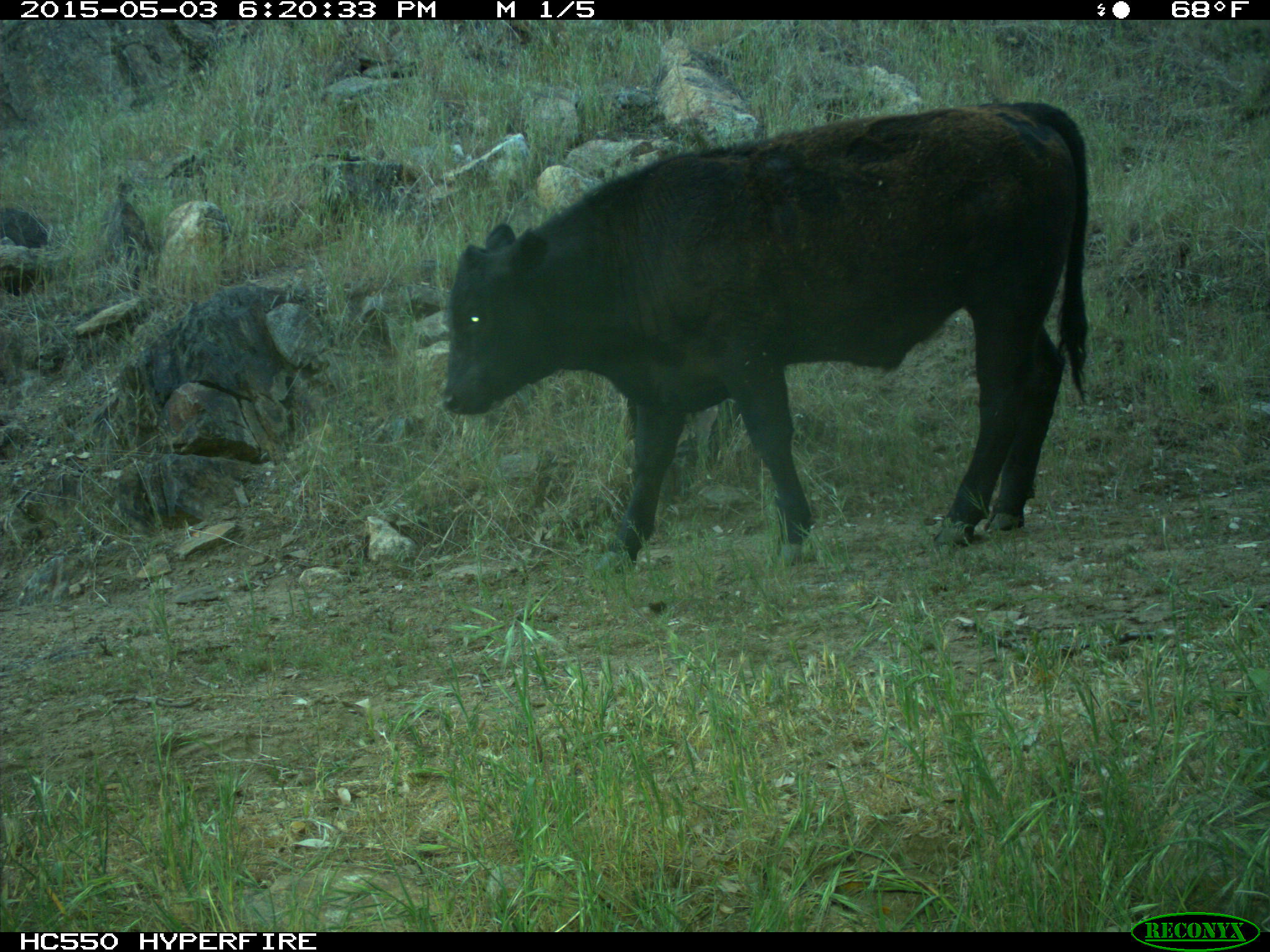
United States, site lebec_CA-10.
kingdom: Animalia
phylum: Chordata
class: Mammalia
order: Artiodactyla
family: Bovidae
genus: Bos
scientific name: Bos taurus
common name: domestic cow